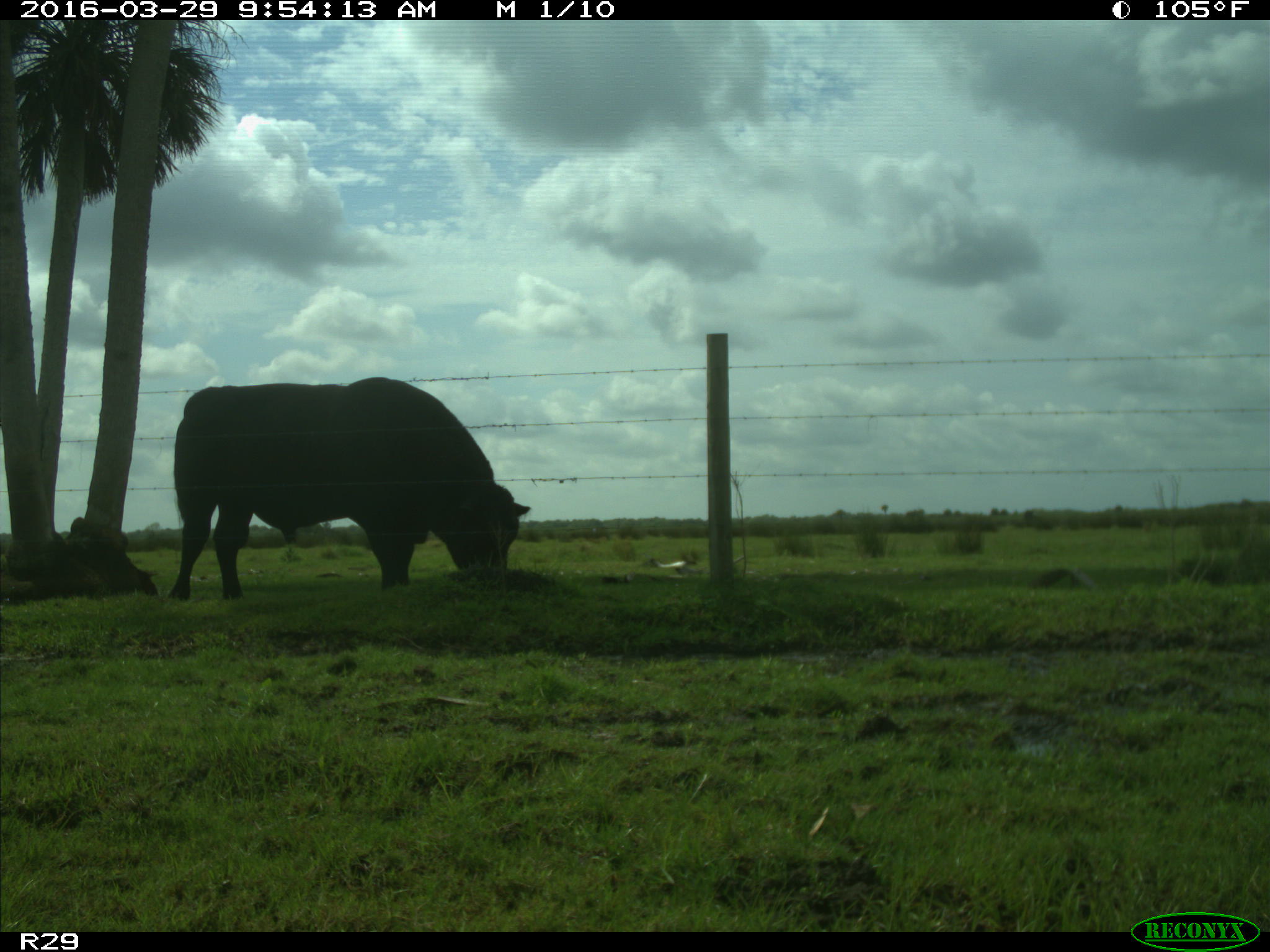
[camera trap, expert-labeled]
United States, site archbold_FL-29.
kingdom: Animalia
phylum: Chordata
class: Mammalia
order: Artiodactyla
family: Bovidae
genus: Bos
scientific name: Bos taurus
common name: domestic cow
Bos taurus (domestic cow).